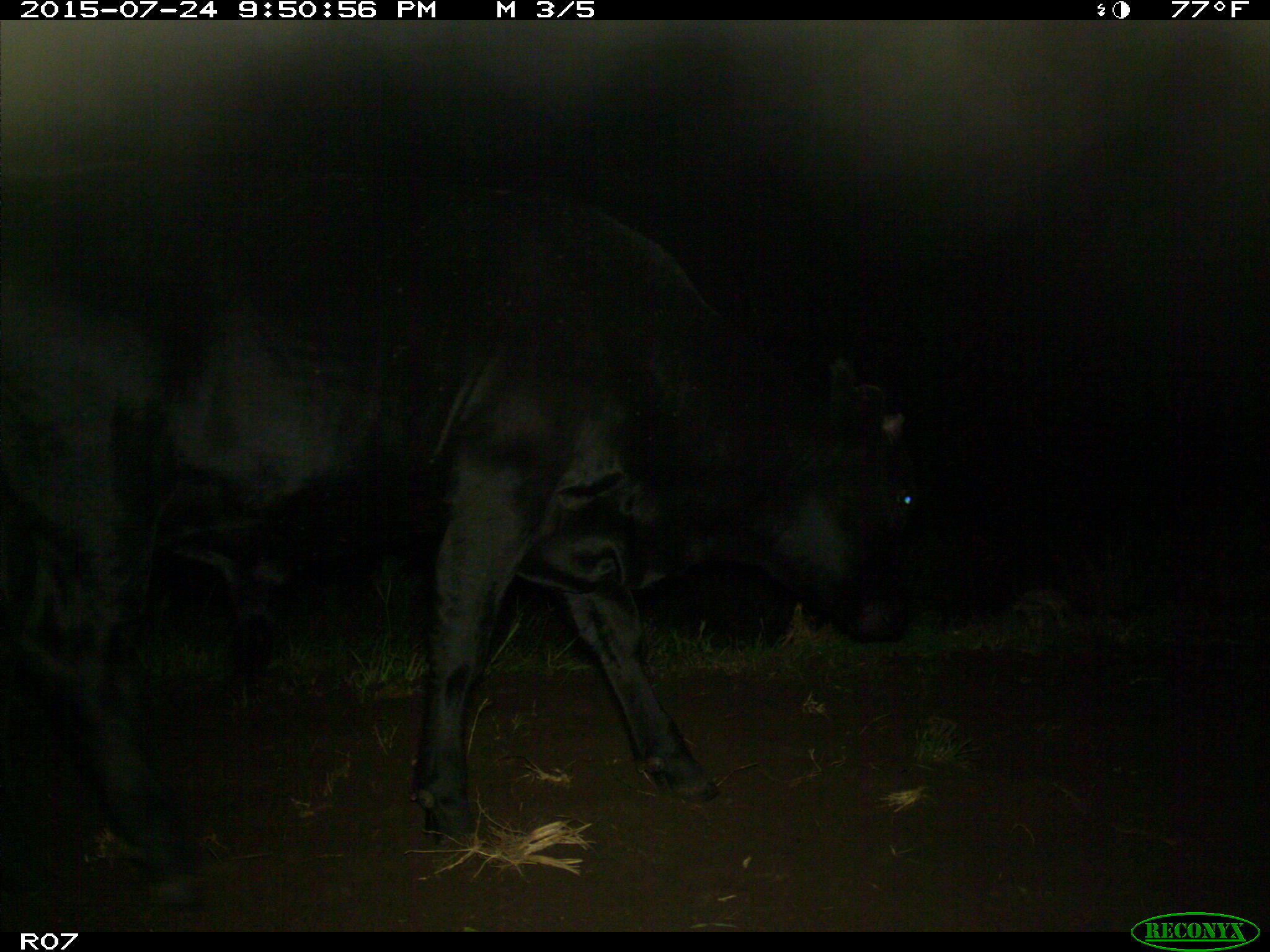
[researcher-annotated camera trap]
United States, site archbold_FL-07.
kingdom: Animalia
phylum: Chordata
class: Mammalia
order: Artiodactyla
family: Bovidae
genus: Bos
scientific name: Bos taurus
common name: domestic cow